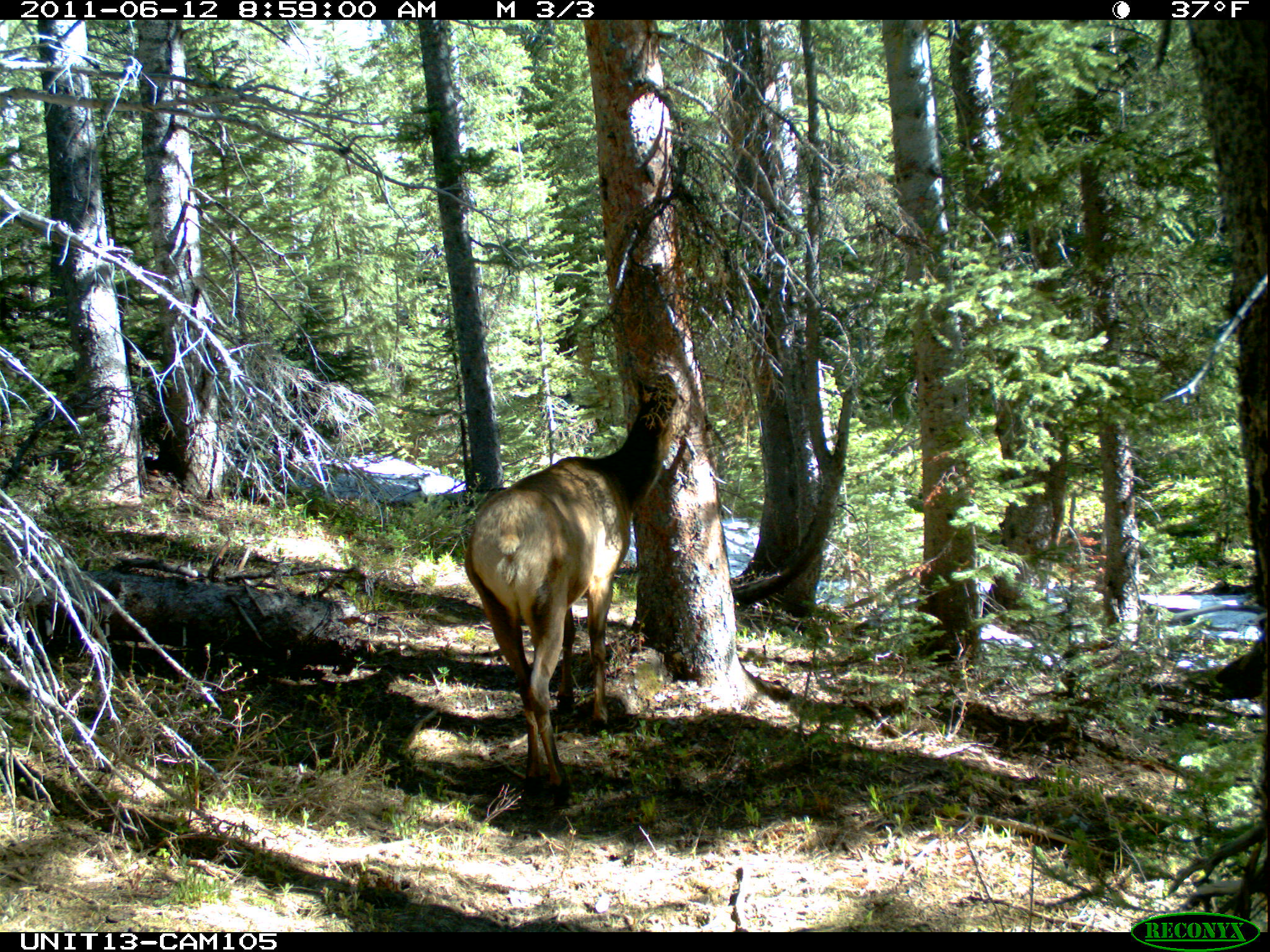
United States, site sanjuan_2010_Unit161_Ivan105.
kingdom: Animalia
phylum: Chordata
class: Mammalia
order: Artiodactyla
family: Cervidae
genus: Cervus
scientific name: Cervus elaphus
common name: red deer